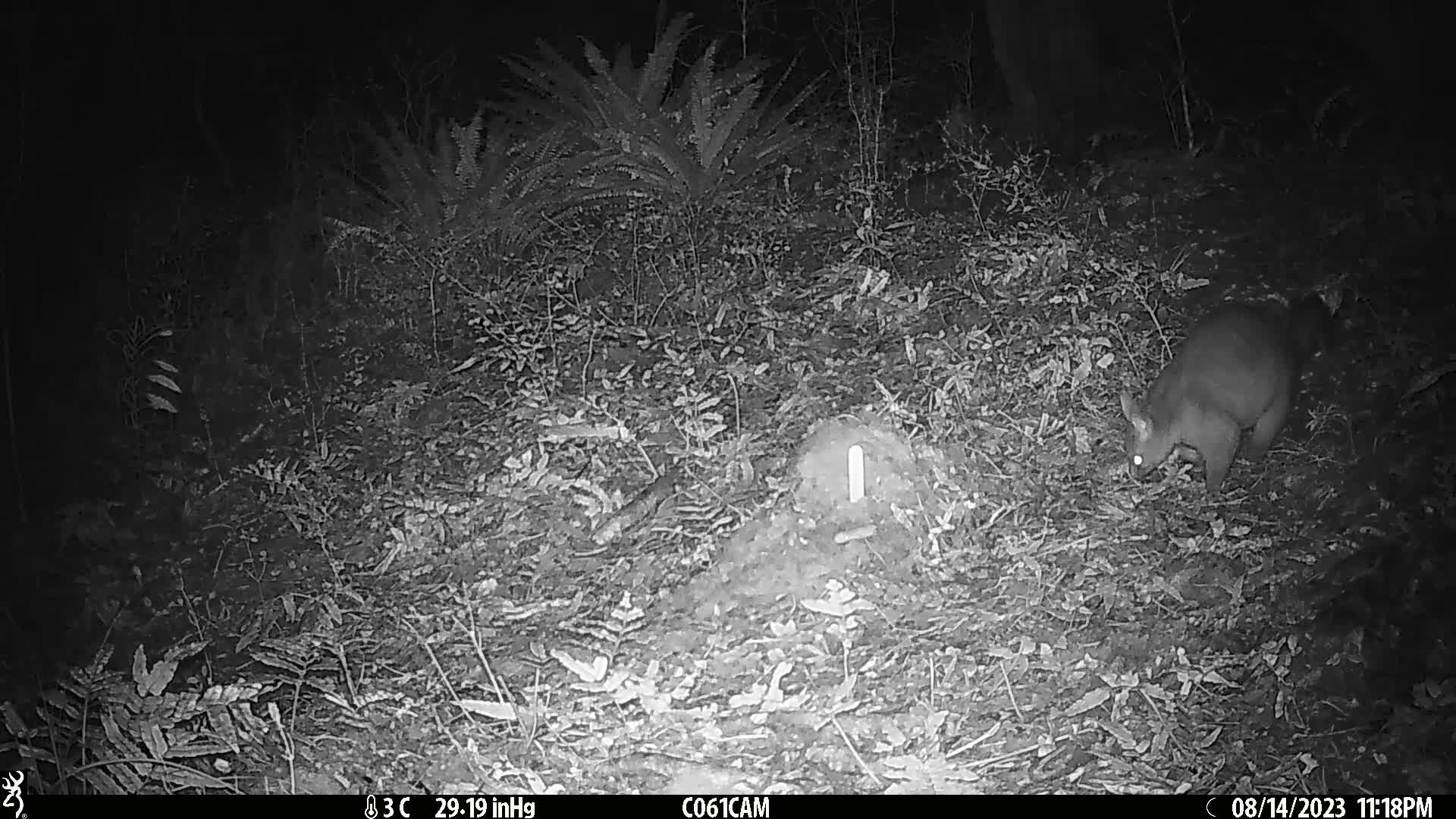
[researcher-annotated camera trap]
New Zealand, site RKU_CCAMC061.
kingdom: Animalia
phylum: Chordata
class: Mammalia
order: Diprotodontia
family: Phalangeridae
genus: Trichosurus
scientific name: Trichosurus vulpecula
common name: common brushtail possum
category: possum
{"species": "possum (common brushtail possum) (Trichosurus vulpecula)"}